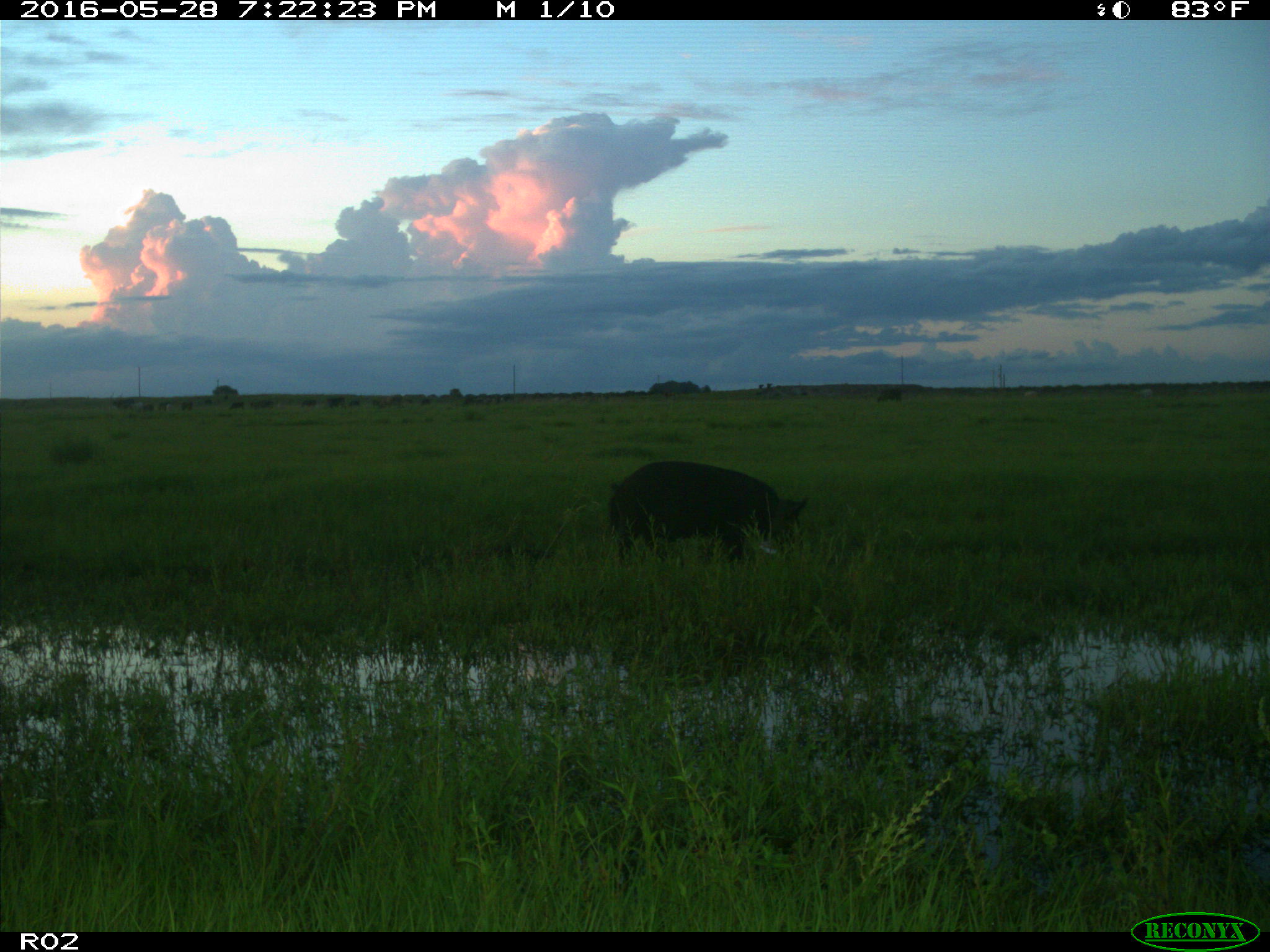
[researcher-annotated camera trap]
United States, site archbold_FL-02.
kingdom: Animalia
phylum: Chordata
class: Mammalia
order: Artiodactyla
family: Suidae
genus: Sus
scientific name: Sus scrofa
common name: wild boar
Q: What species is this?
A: Sus scrofa (wild boar).